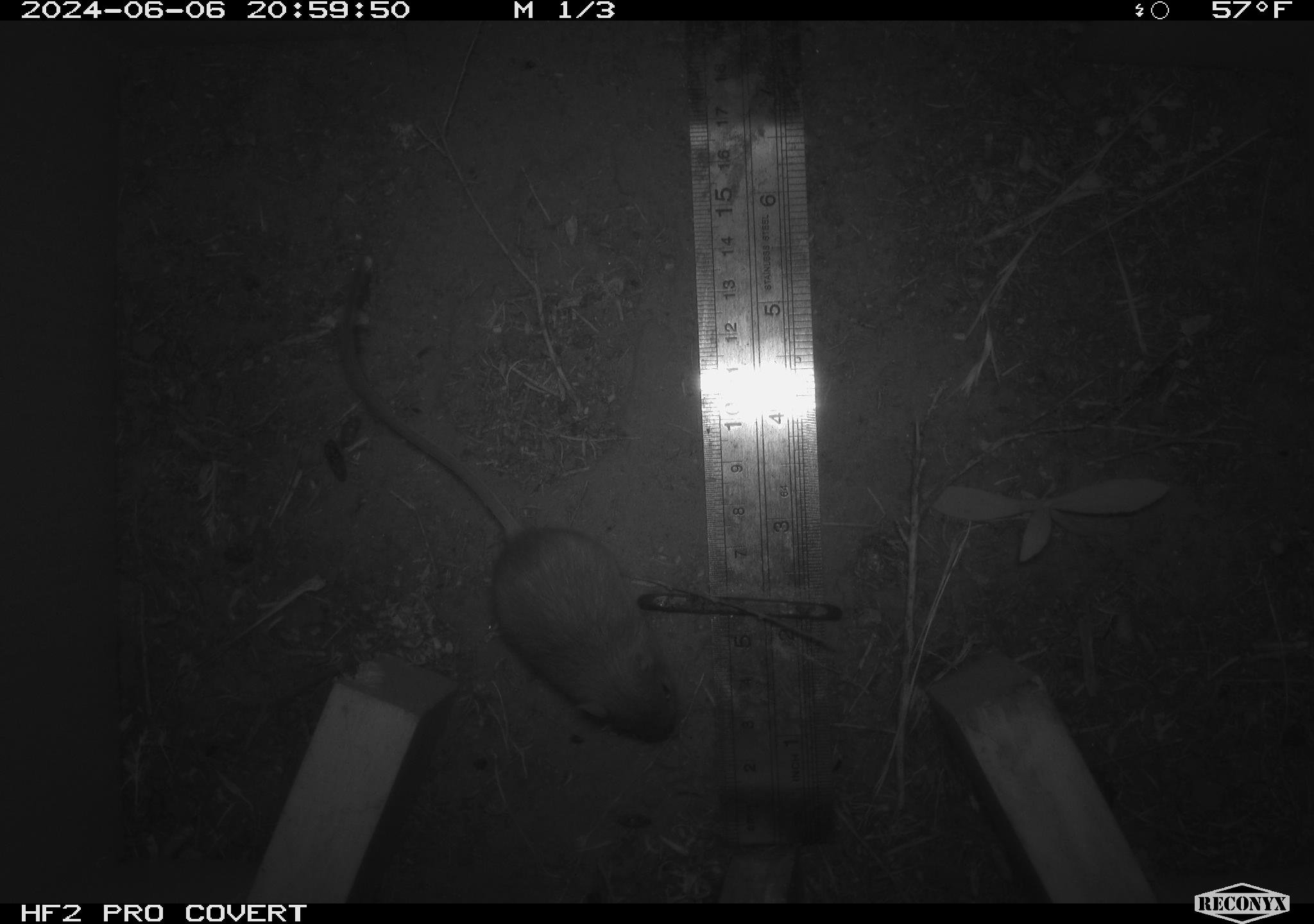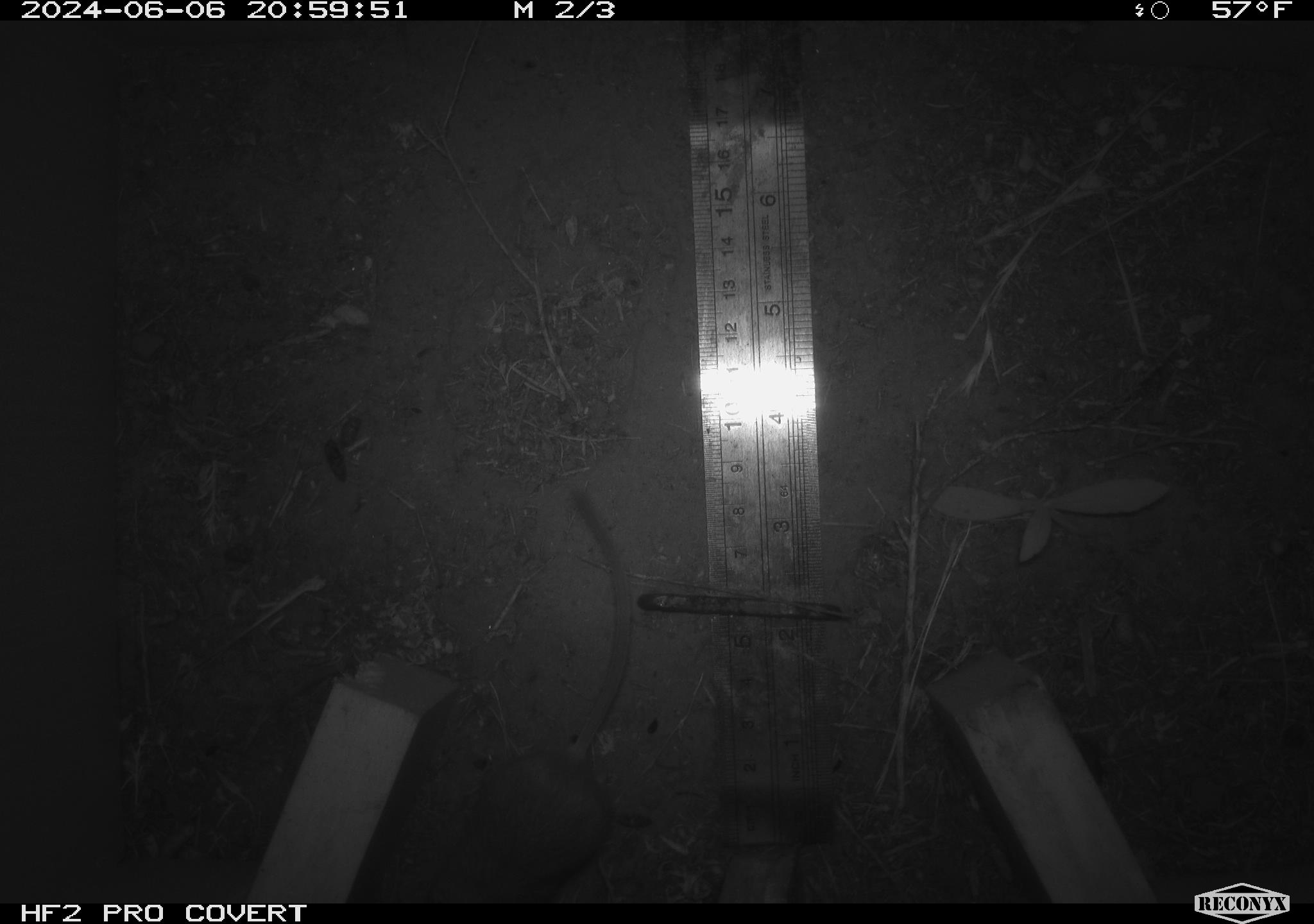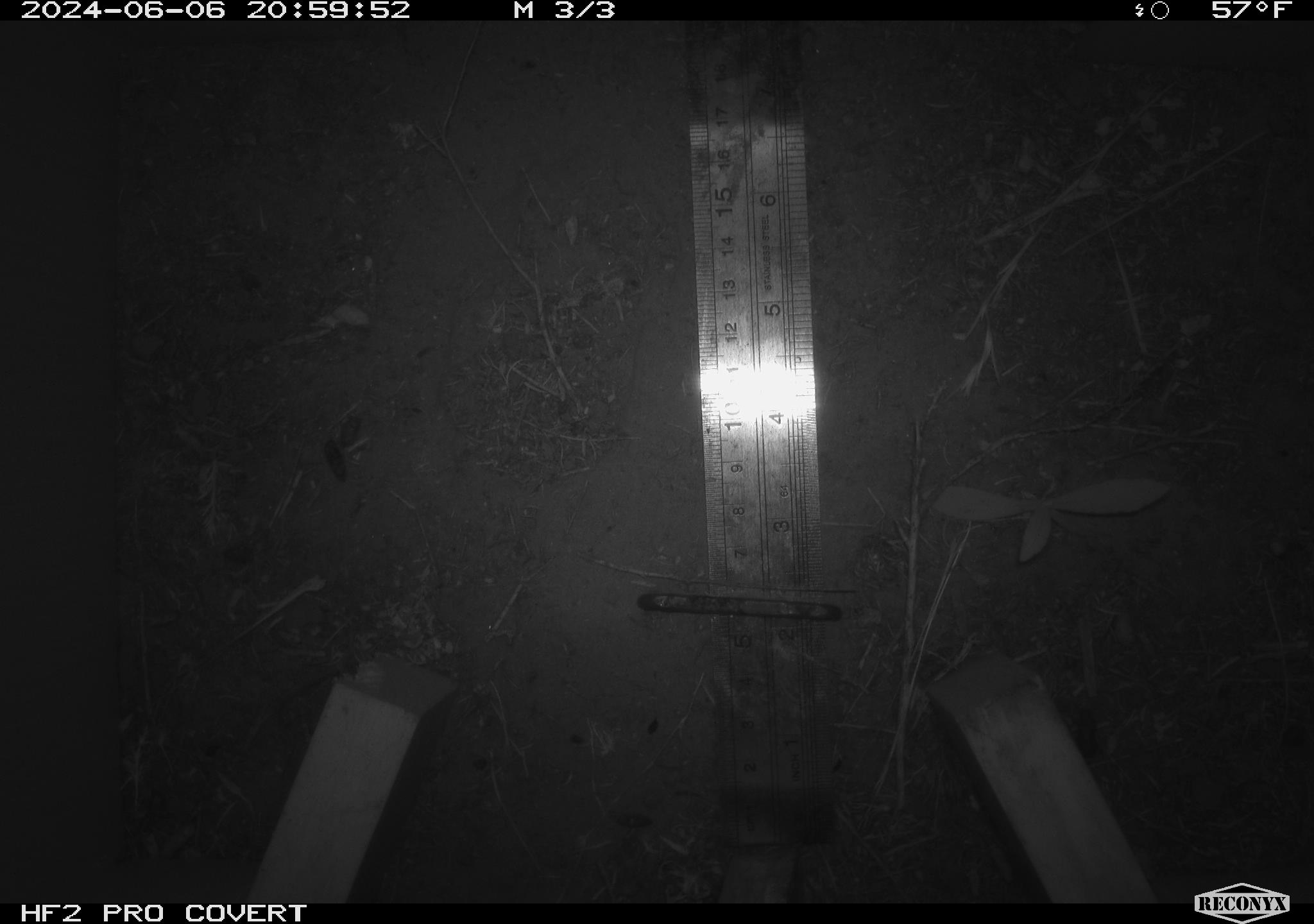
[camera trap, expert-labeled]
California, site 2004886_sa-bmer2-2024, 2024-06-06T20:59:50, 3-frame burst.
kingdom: Animalia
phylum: Chordata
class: Mammalia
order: Rodentia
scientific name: Rodentia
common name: mouse species